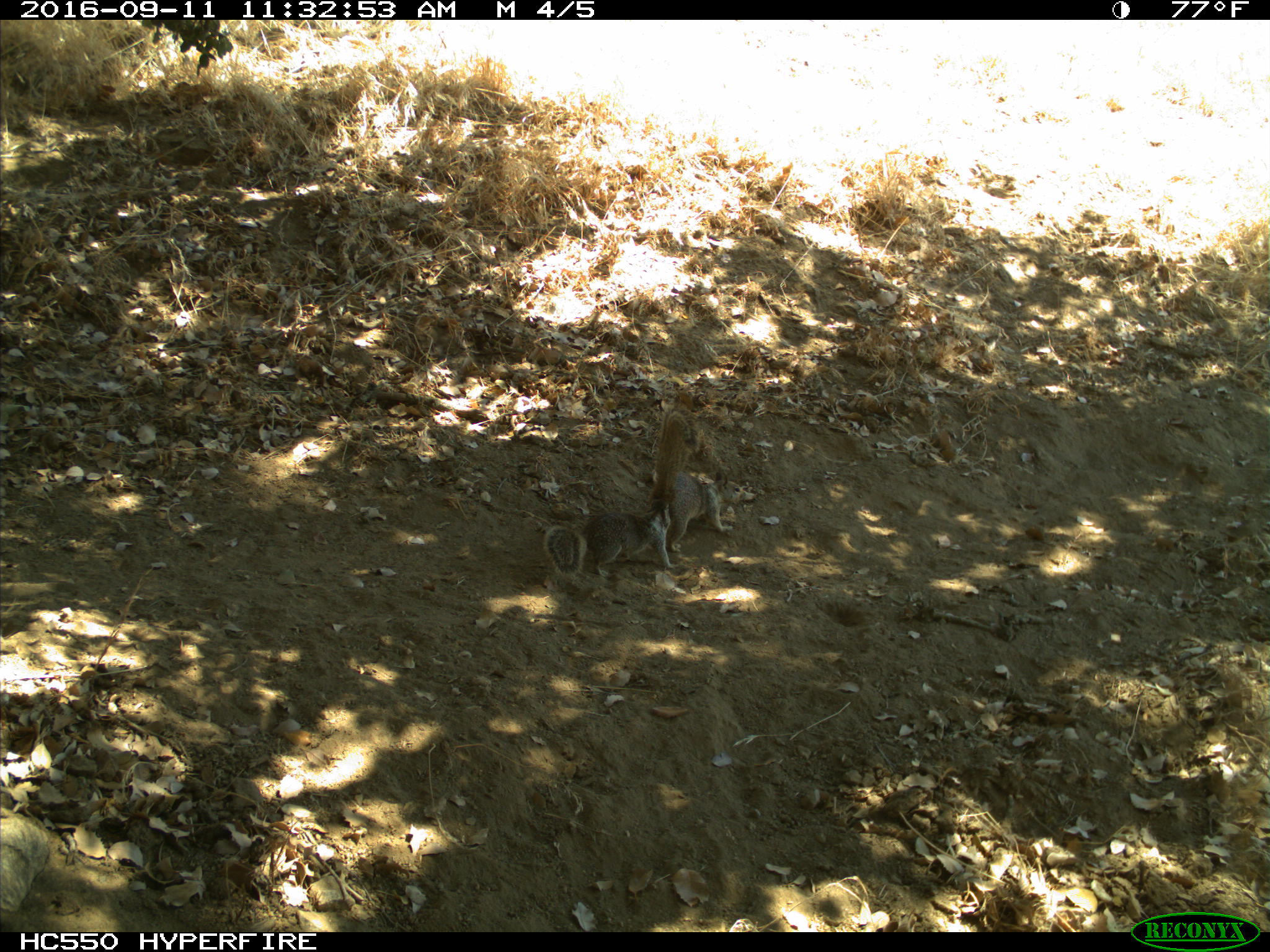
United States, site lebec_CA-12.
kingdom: Animalia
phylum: Chordata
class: Mammalia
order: Rodentia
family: Sciuridae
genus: Otospermophilus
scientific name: Otospermophilus beecheyi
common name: california ground squirrel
Otospermophilus beecheyi (california ground squirrel).